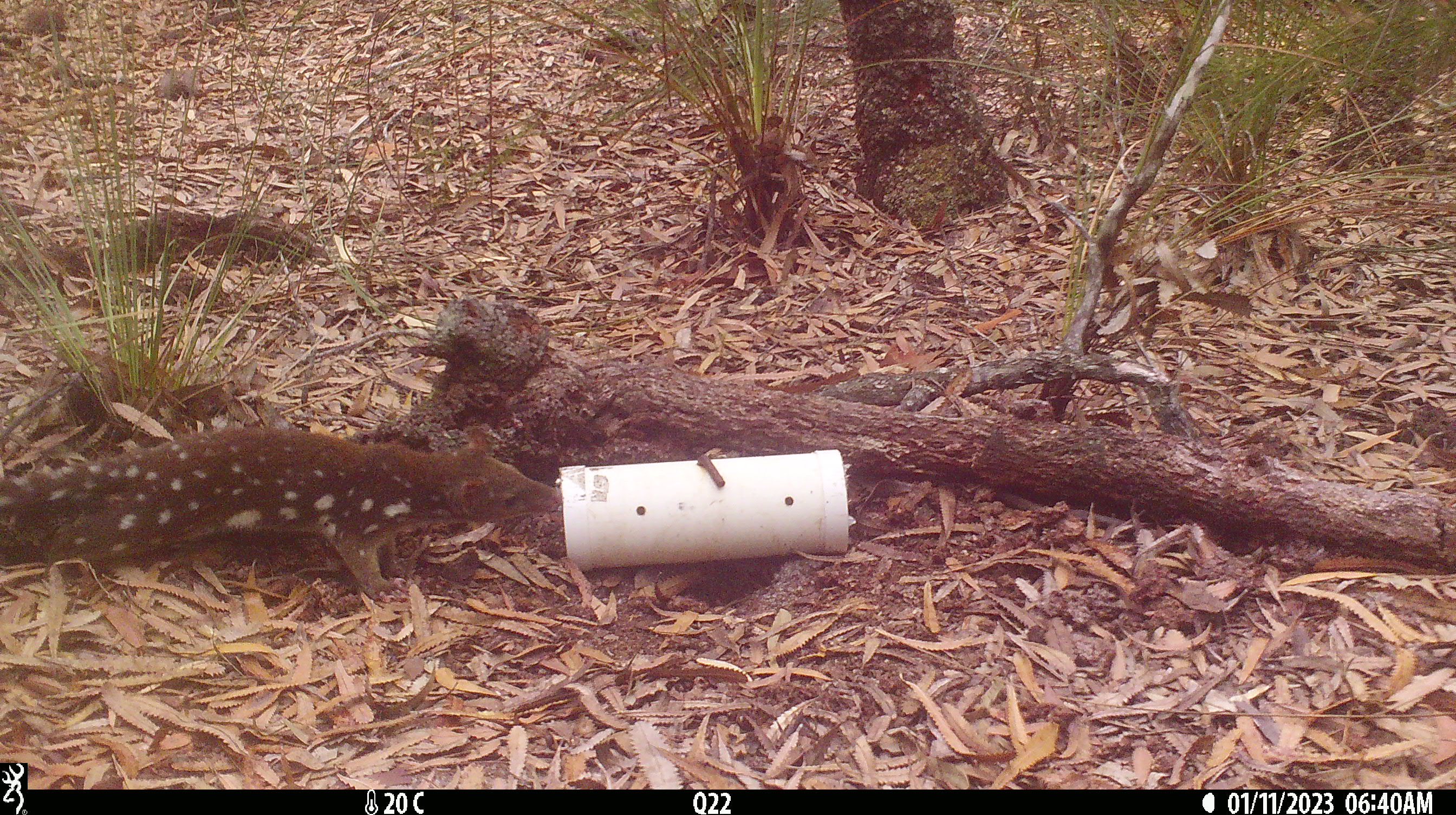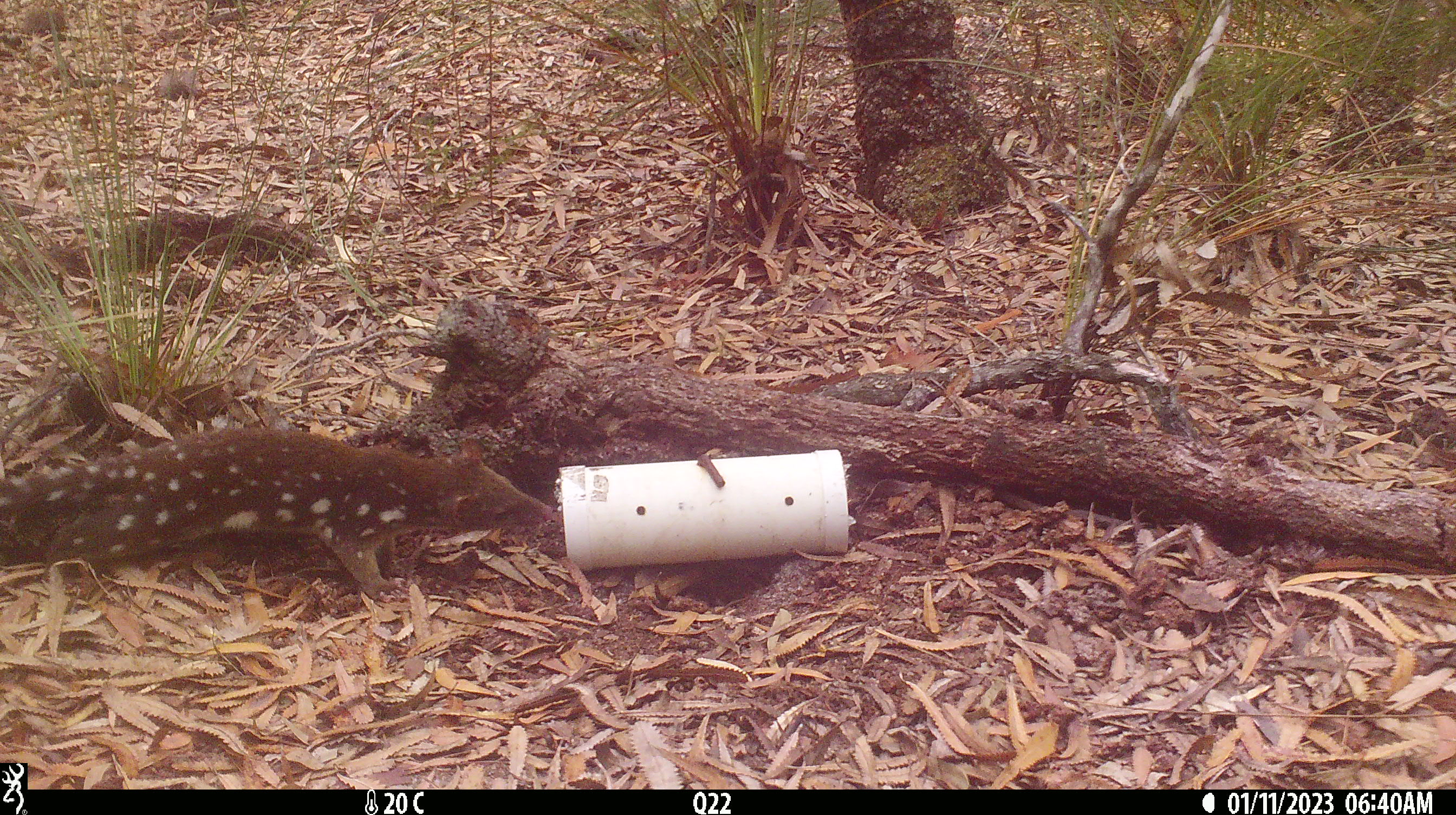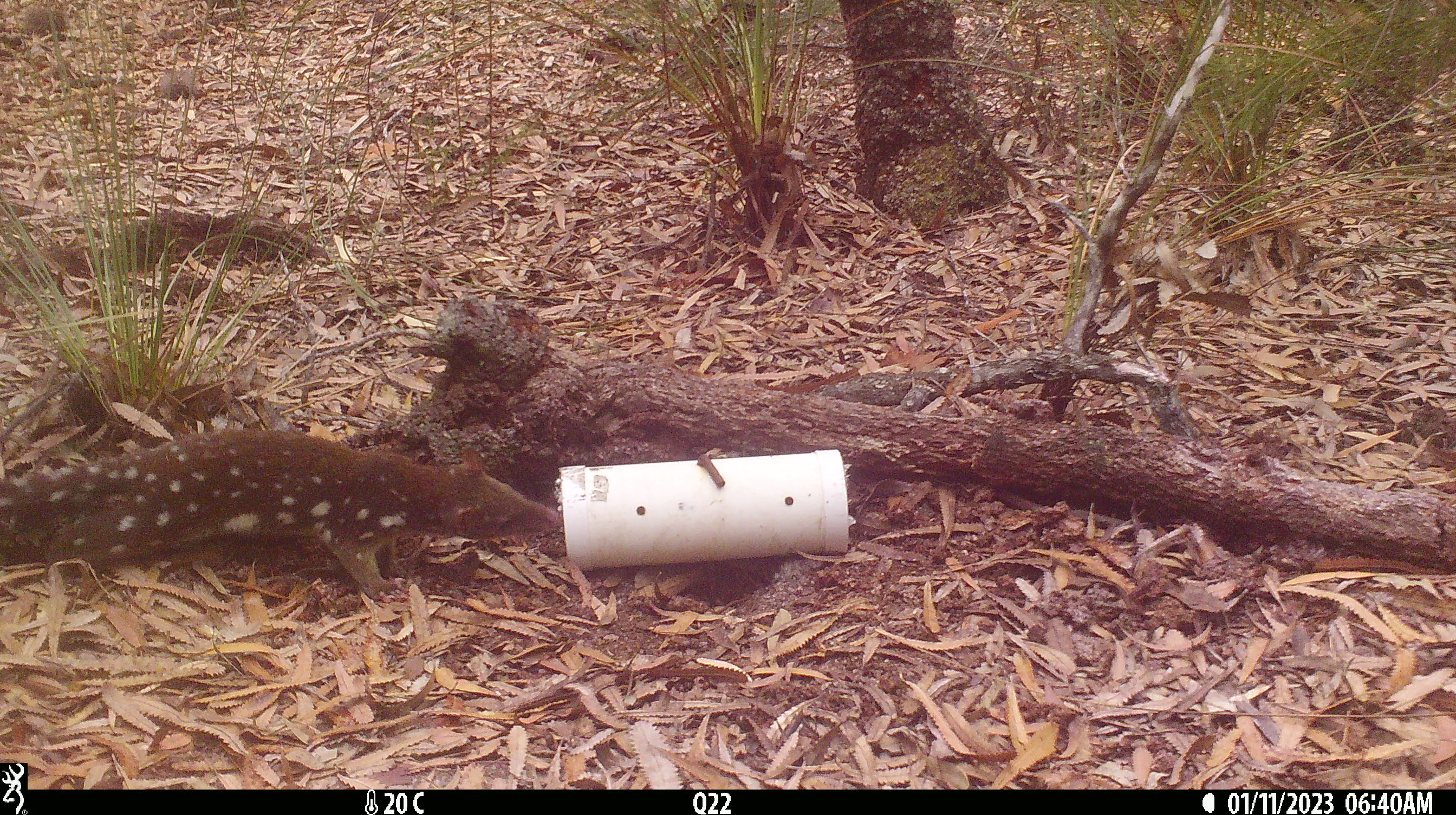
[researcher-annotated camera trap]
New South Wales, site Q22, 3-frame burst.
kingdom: Animalia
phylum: Chordata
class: Mammalia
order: Dasyuromorphia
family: Dasyuridae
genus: Dasyurus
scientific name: Dasyurus maculatus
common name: spotted-tailed quoll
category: quoll